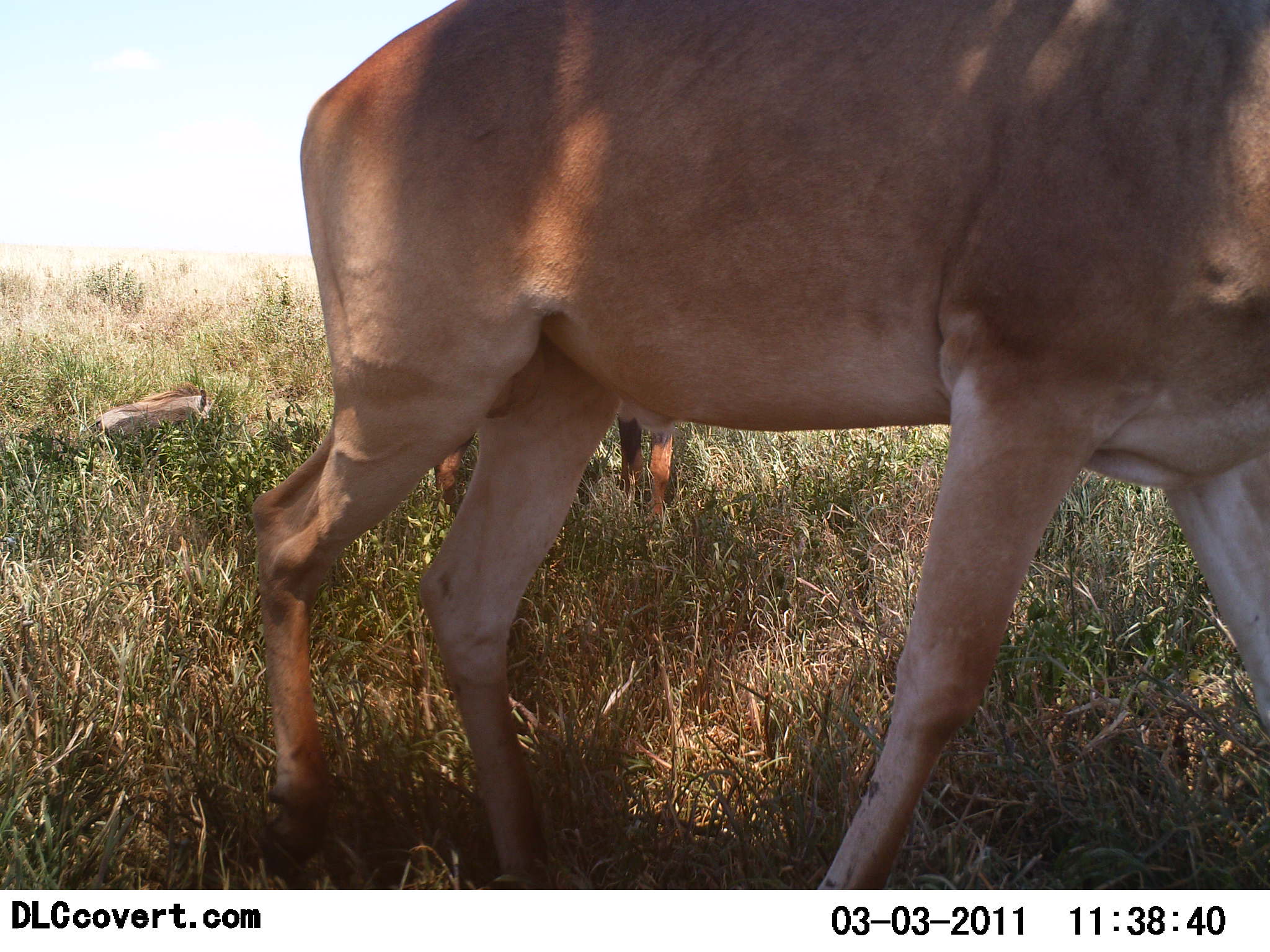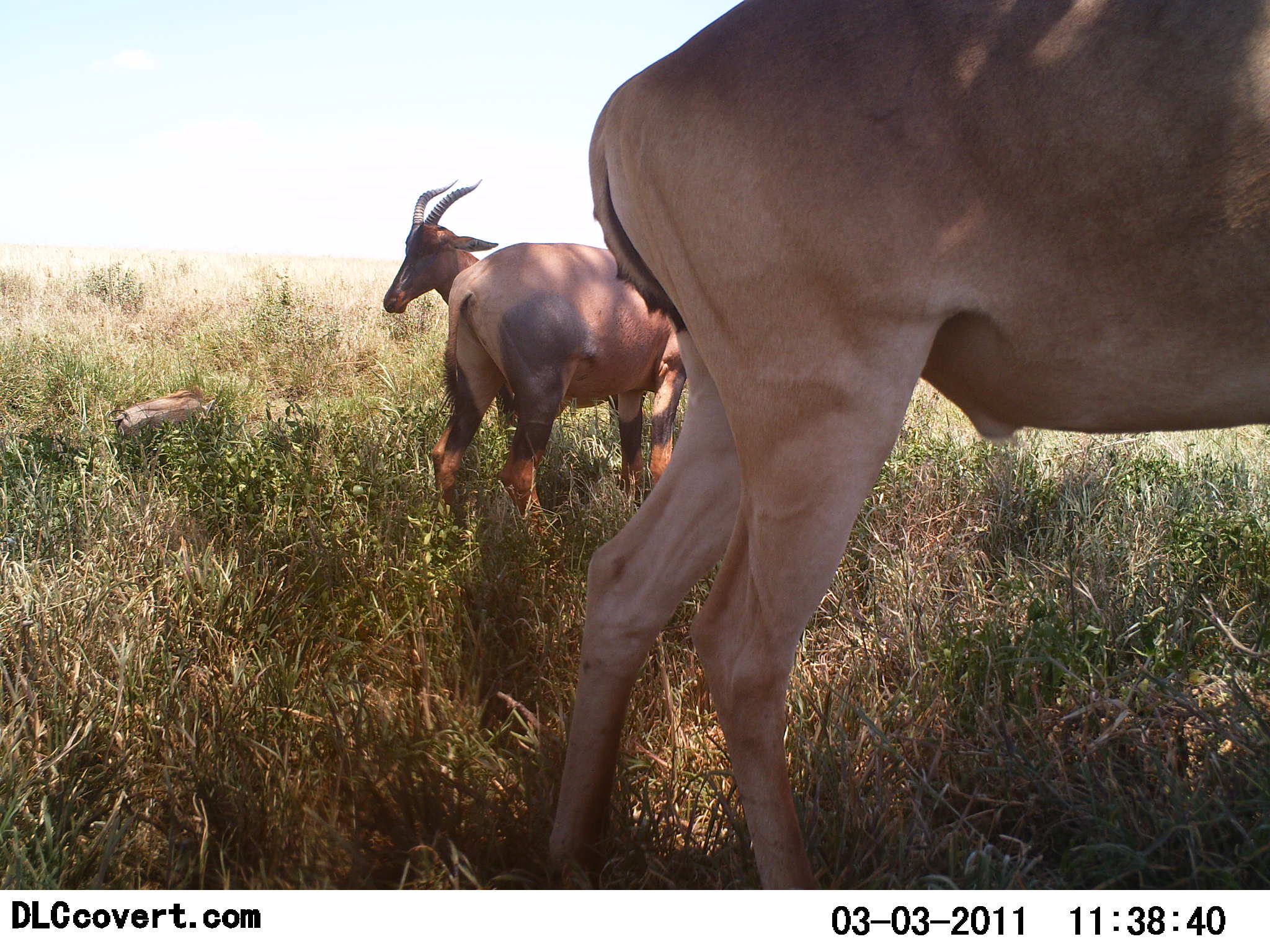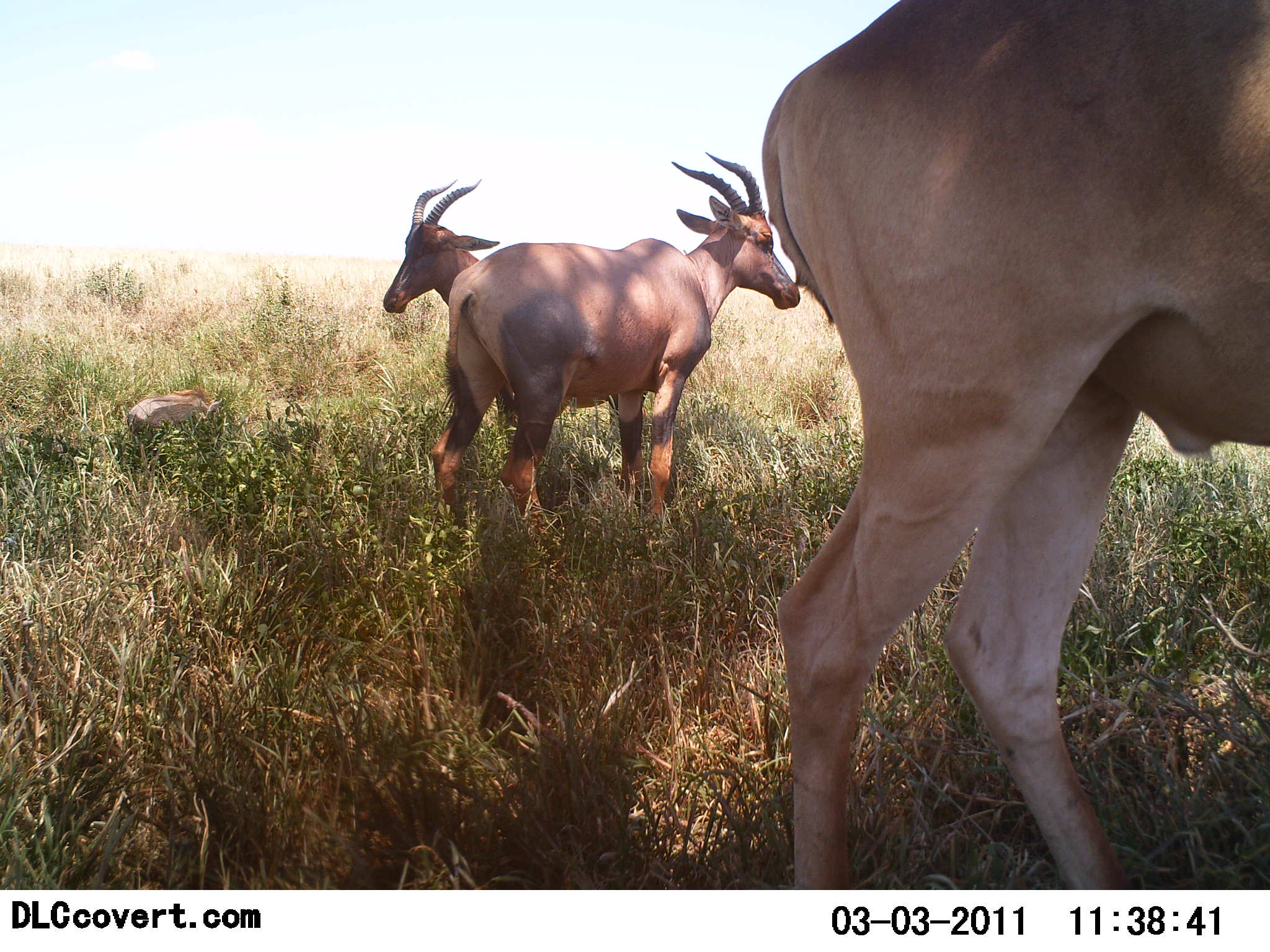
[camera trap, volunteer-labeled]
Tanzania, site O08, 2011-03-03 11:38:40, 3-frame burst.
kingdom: Animalia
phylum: Chordata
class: Mammalia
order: Artiodactyla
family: Bovidae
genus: Damaliscus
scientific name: Damaliscus lunatus jimela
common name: topi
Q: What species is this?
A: Topi (Damaliscus lunatus jimela).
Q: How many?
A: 3.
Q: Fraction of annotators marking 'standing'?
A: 80%.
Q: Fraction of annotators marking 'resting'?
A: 30%.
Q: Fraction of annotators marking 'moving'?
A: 30%.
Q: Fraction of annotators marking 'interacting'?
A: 0%.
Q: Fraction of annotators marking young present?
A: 30%.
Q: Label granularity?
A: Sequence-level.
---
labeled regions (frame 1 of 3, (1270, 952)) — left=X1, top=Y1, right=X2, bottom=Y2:
animal: left=250, top=0, right=1268, bottom=888; left=428, top=379, right=684, bottom=527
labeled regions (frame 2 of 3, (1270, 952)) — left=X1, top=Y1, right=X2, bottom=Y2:
animal: left=543, top=0, right=1268, bottom=893; left=428, top=240, right=694, bottom=546; left=381, top=176, right=558, bottom=436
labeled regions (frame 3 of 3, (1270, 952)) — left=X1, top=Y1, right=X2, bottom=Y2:
animal: left=757, top=0, right=1268, bottom=888; left=428, top=151, right=803, bottom=548; left=383, top=178, right=554, bottom=430